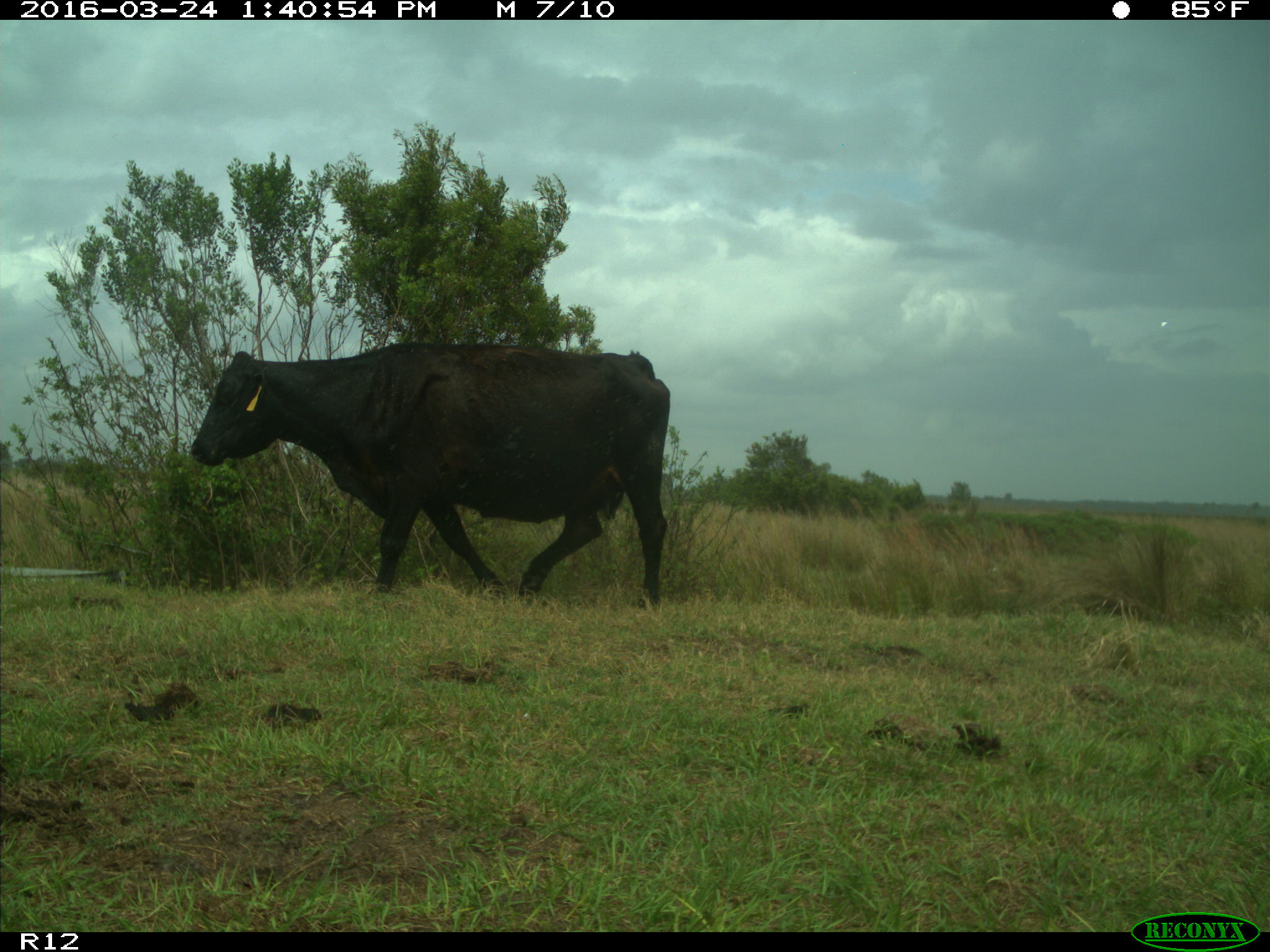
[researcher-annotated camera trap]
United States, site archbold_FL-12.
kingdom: Animalia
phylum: Chordata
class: Mammalia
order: Artiodactyla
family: Bovidae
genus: Bos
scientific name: Bos taurus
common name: domestic cow